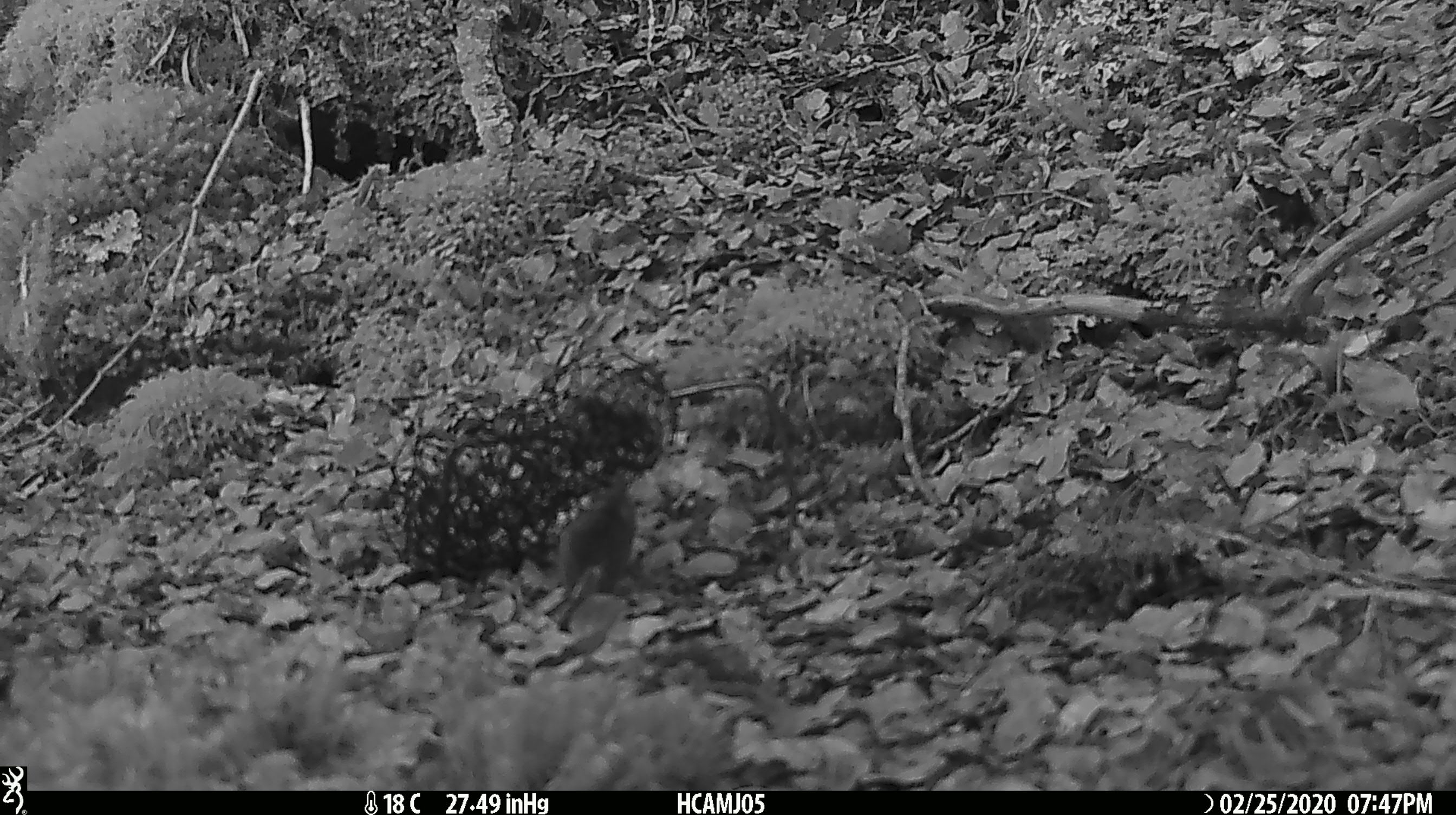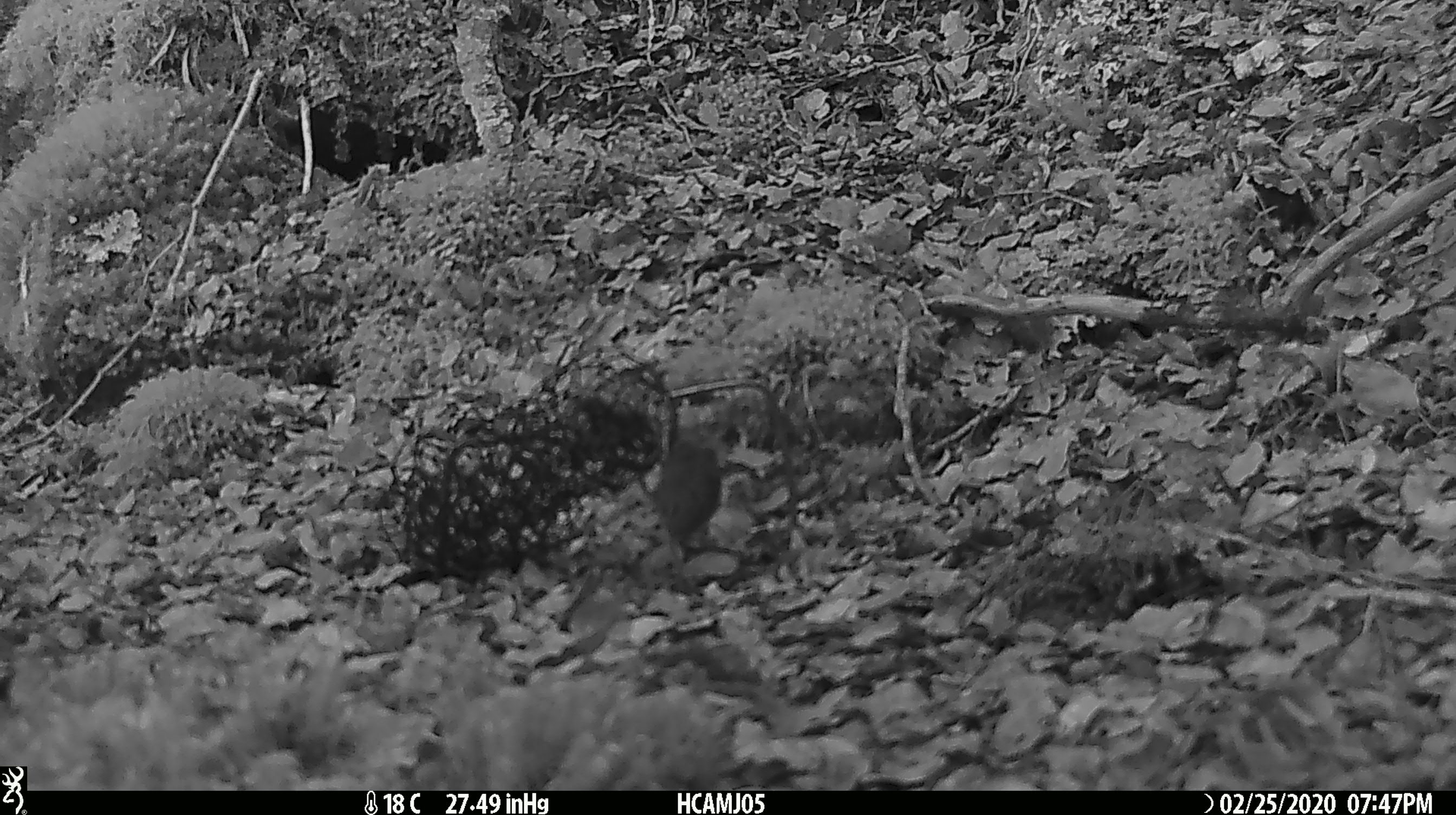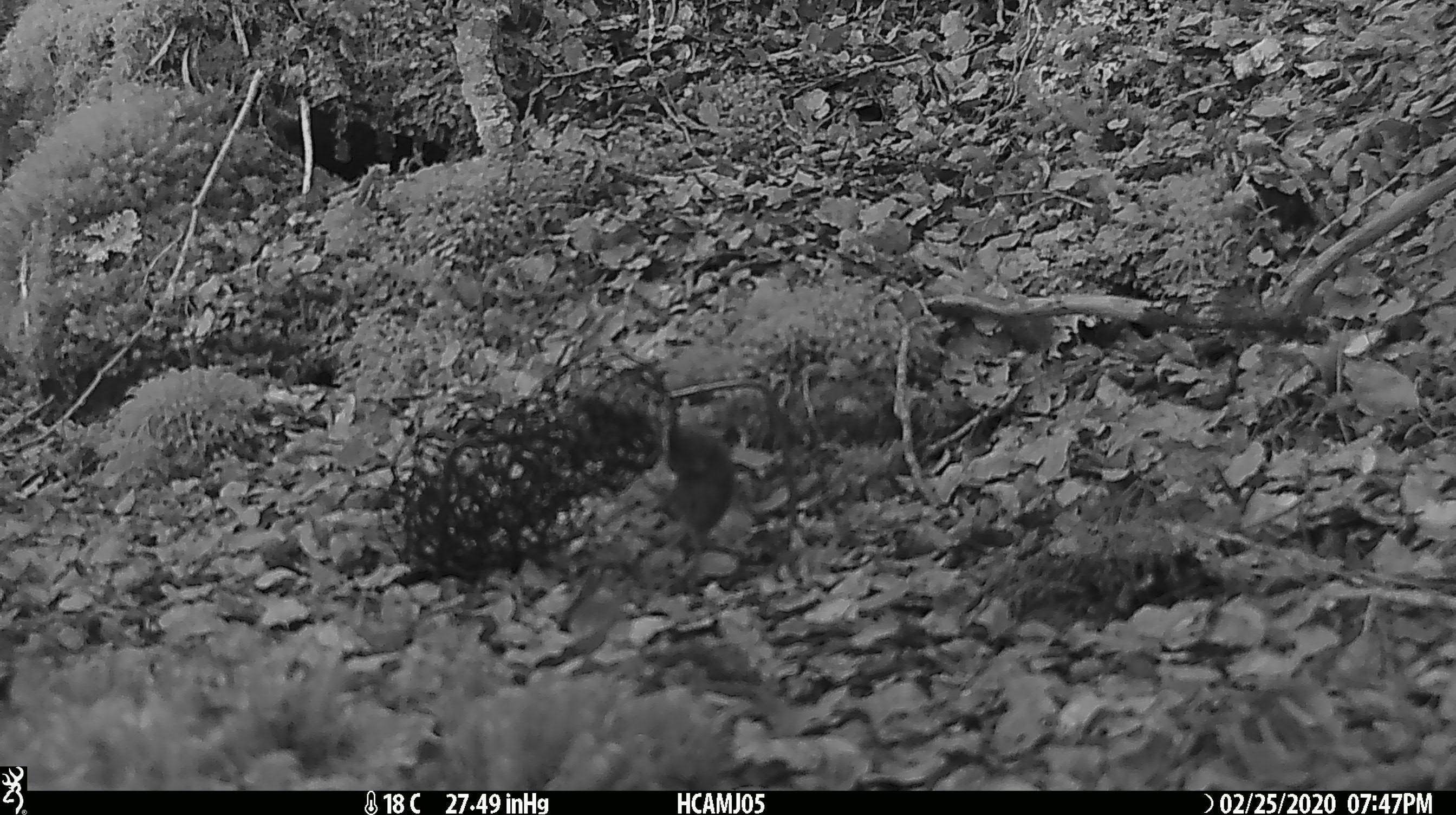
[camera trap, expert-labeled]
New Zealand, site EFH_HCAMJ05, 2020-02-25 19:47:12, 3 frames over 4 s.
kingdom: Animalia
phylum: Chordata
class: Mammalia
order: Rodentia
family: Muridae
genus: Mus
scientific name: Mus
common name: mouse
Mouse (Mus).